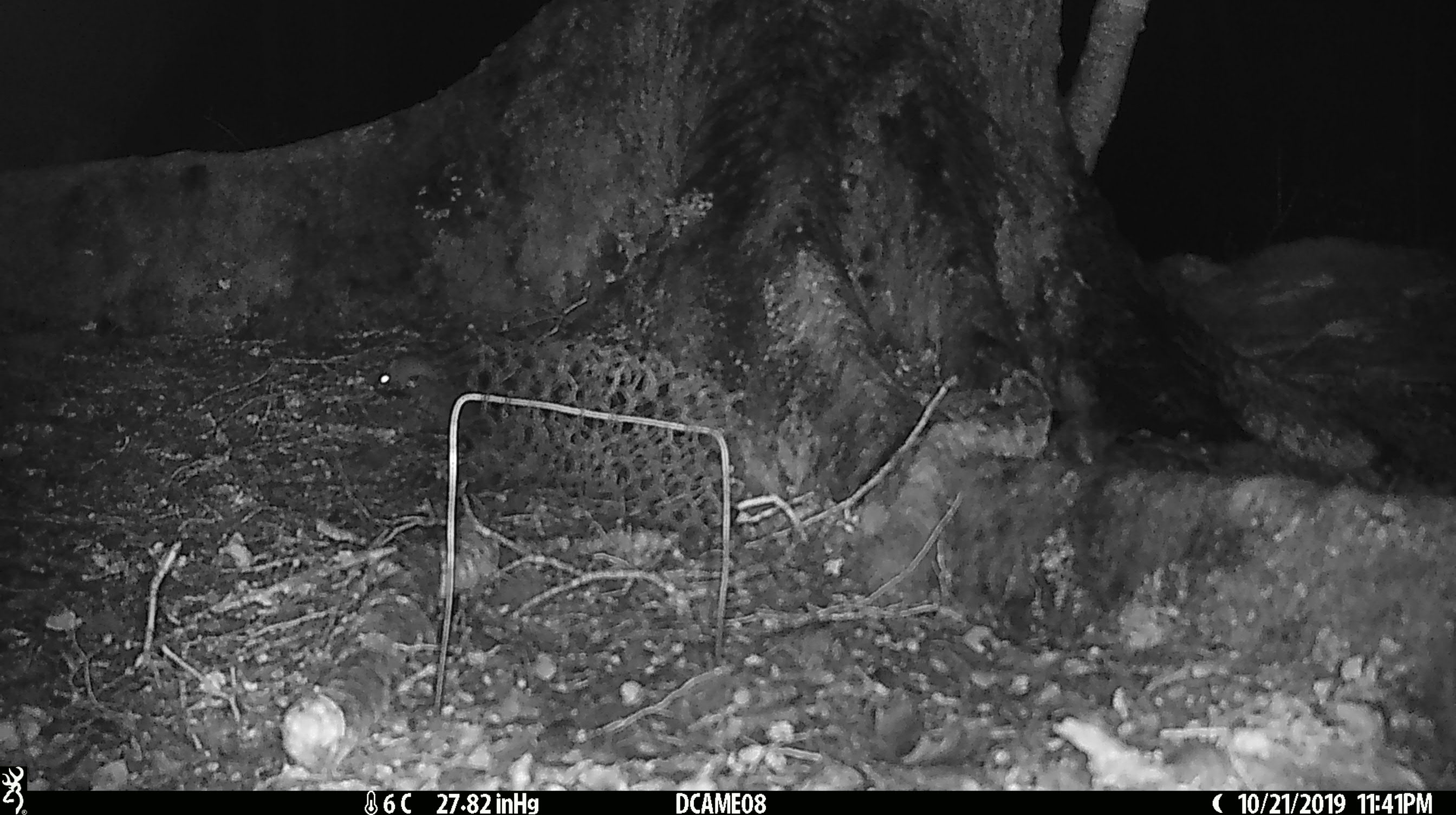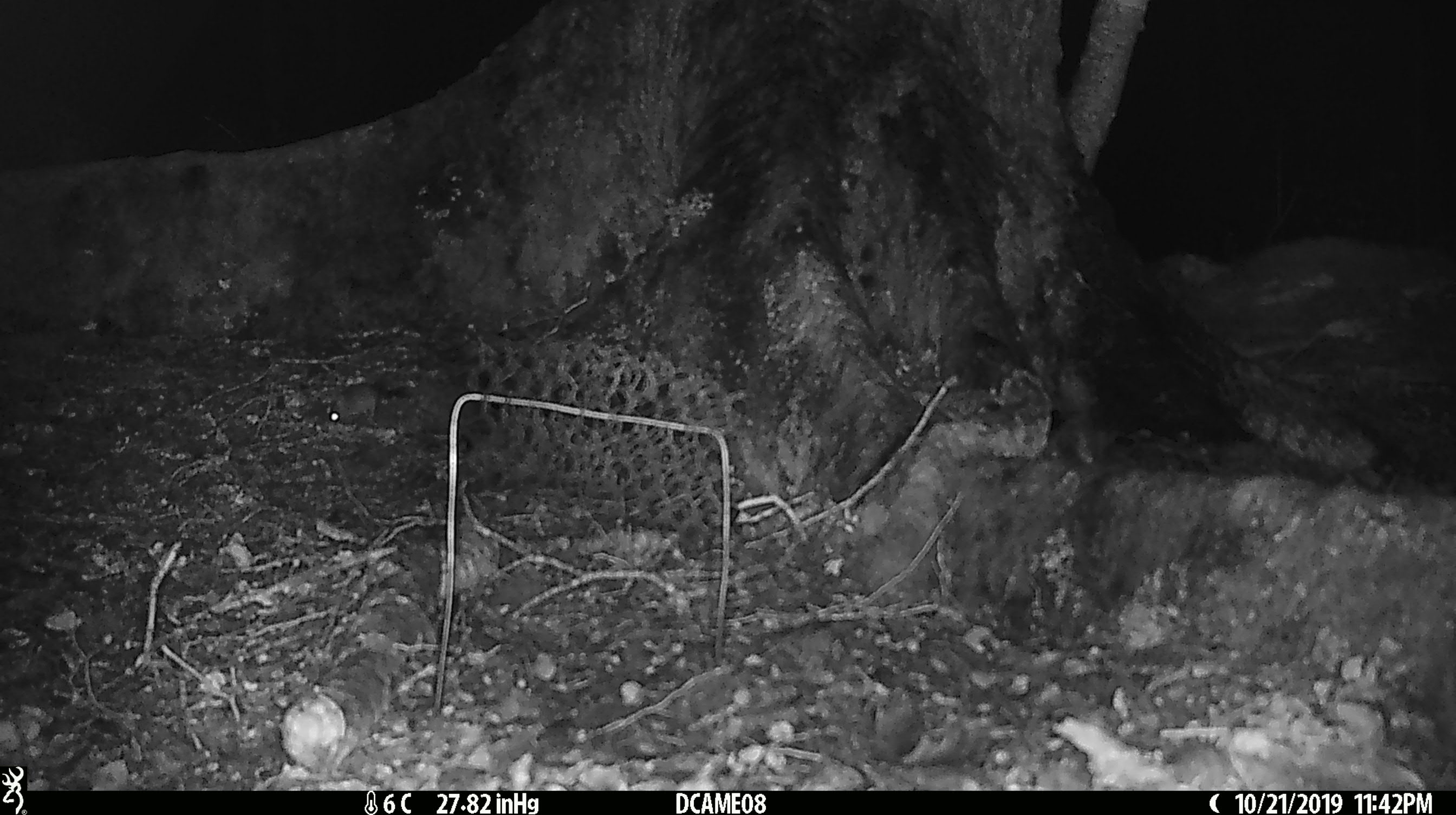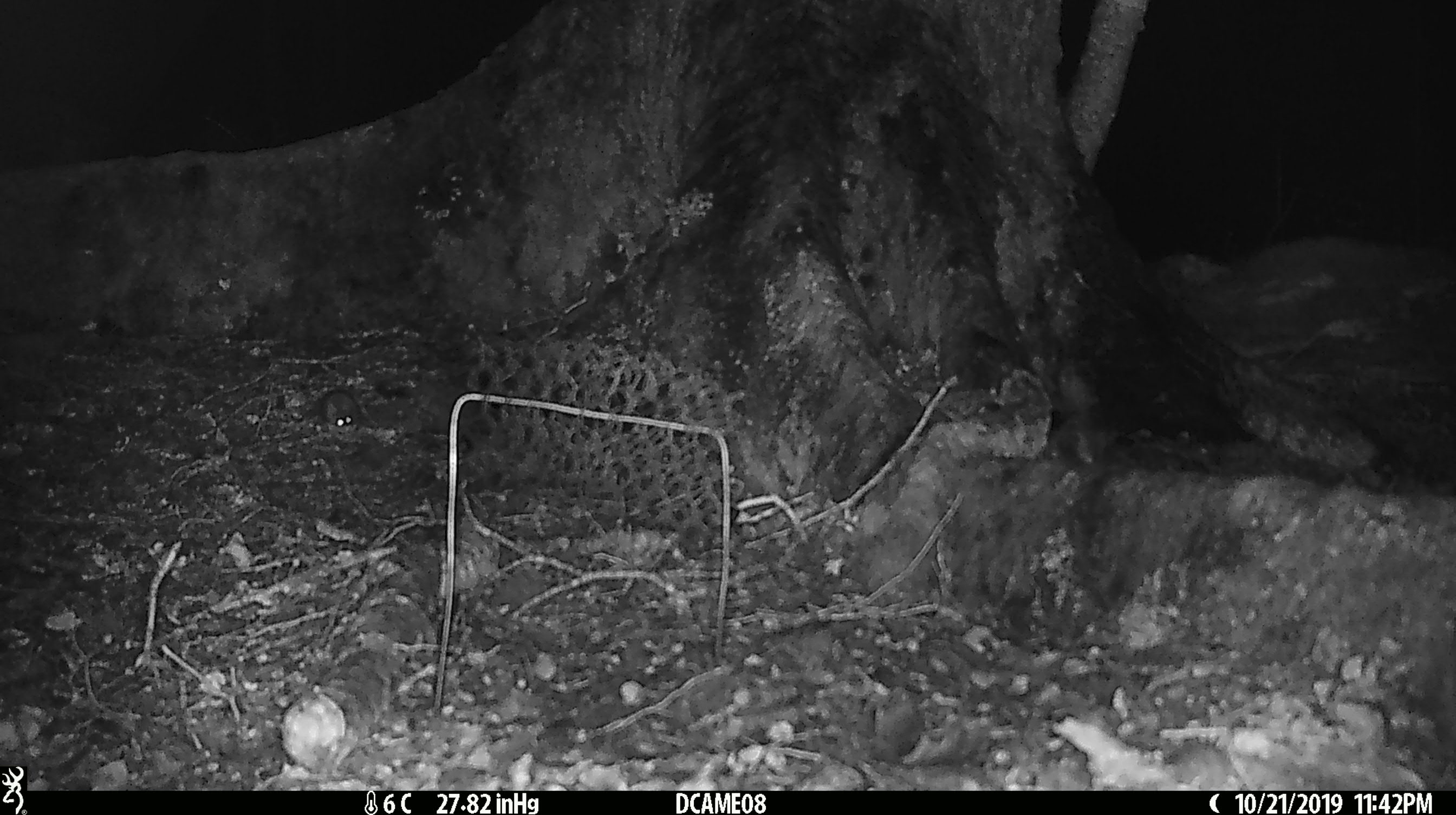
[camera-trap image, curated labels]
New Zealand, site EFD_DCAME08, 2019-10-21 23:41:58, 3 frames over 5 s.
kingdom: Animalia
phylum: Chordata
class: Mammalia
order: Rodentia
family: Muridae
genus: Mus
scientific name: Mus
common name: mouse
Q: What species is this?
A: Mouse (Mus).